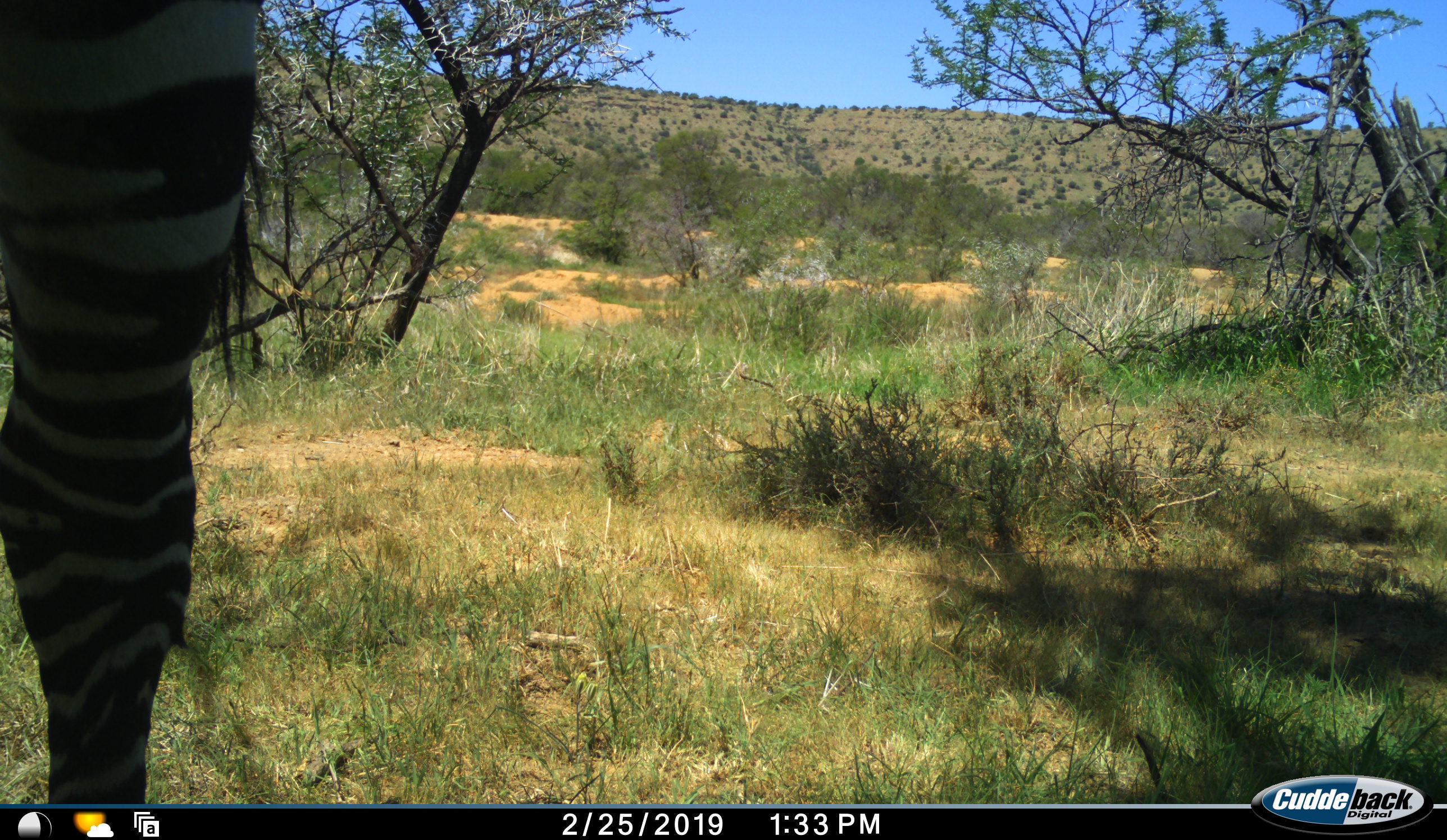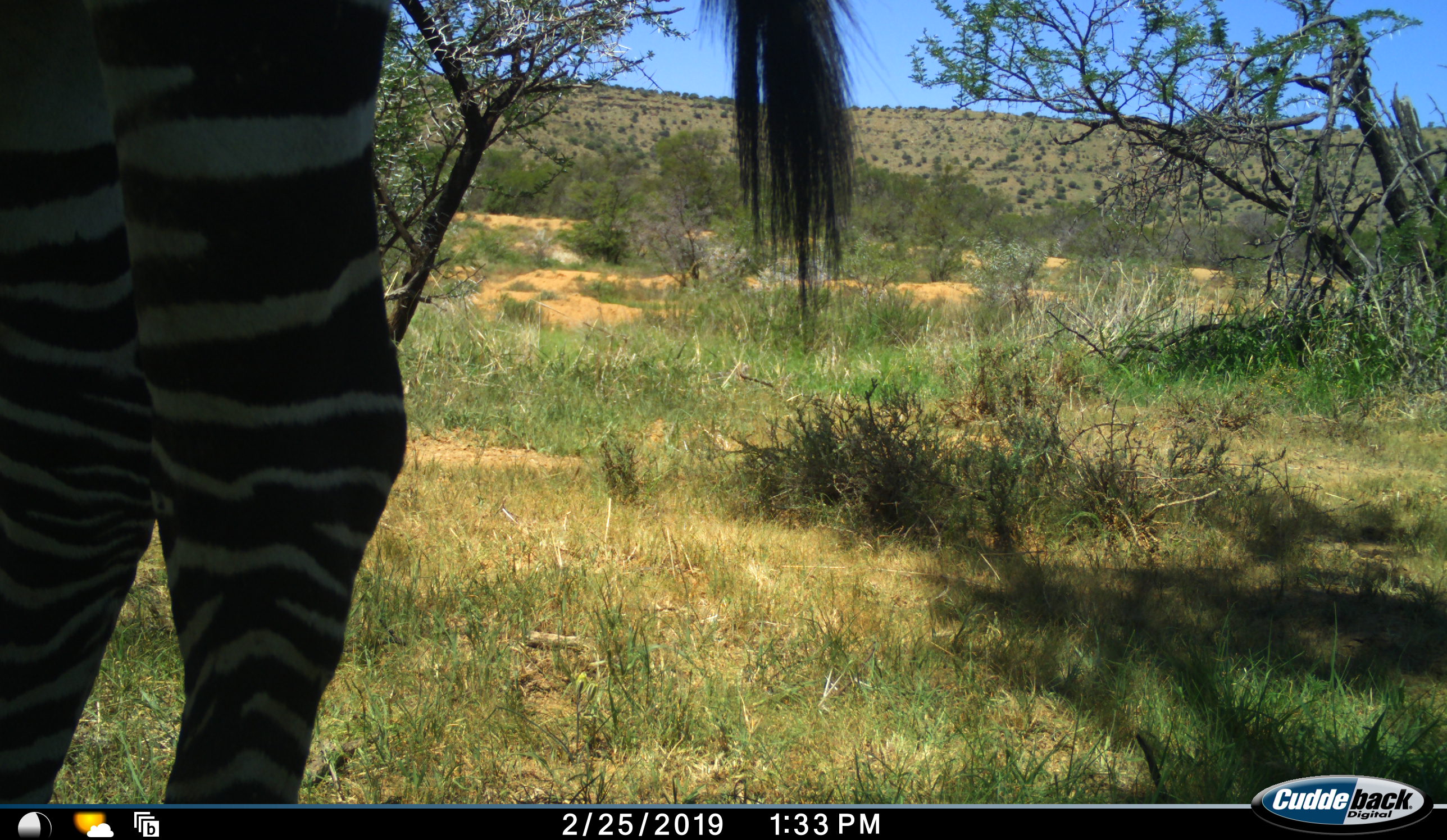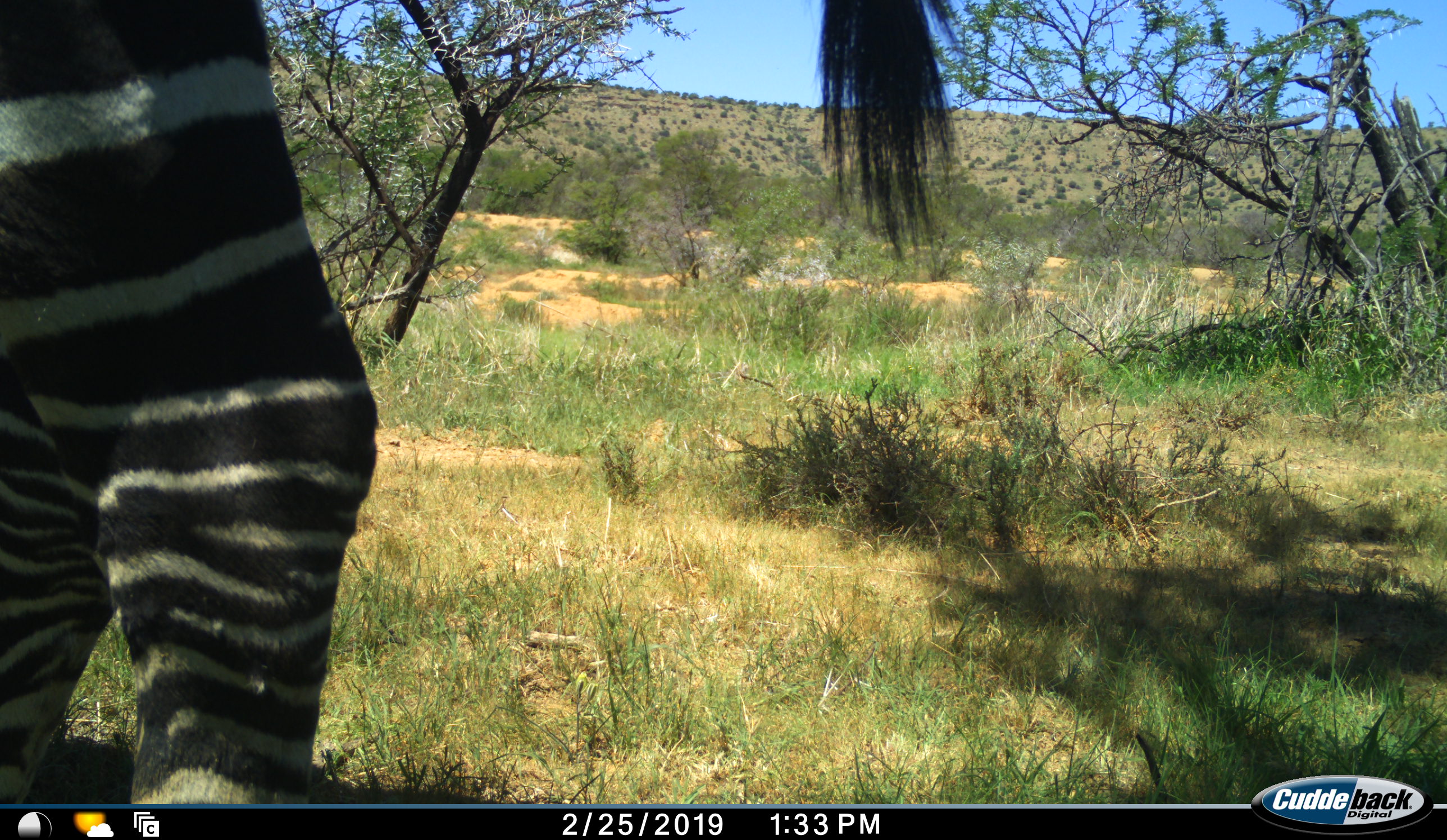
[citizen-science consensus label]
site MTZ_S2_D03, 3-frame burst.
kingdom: Animalia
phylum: Chordata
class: Mammalia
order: Perissodactyla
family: Equidae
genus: Equus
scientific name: Equus zebra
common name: mountain zebra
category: zebramountain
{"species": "zebramountain (mountain zebra) (Equus zebra)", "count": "1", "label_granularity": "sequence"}